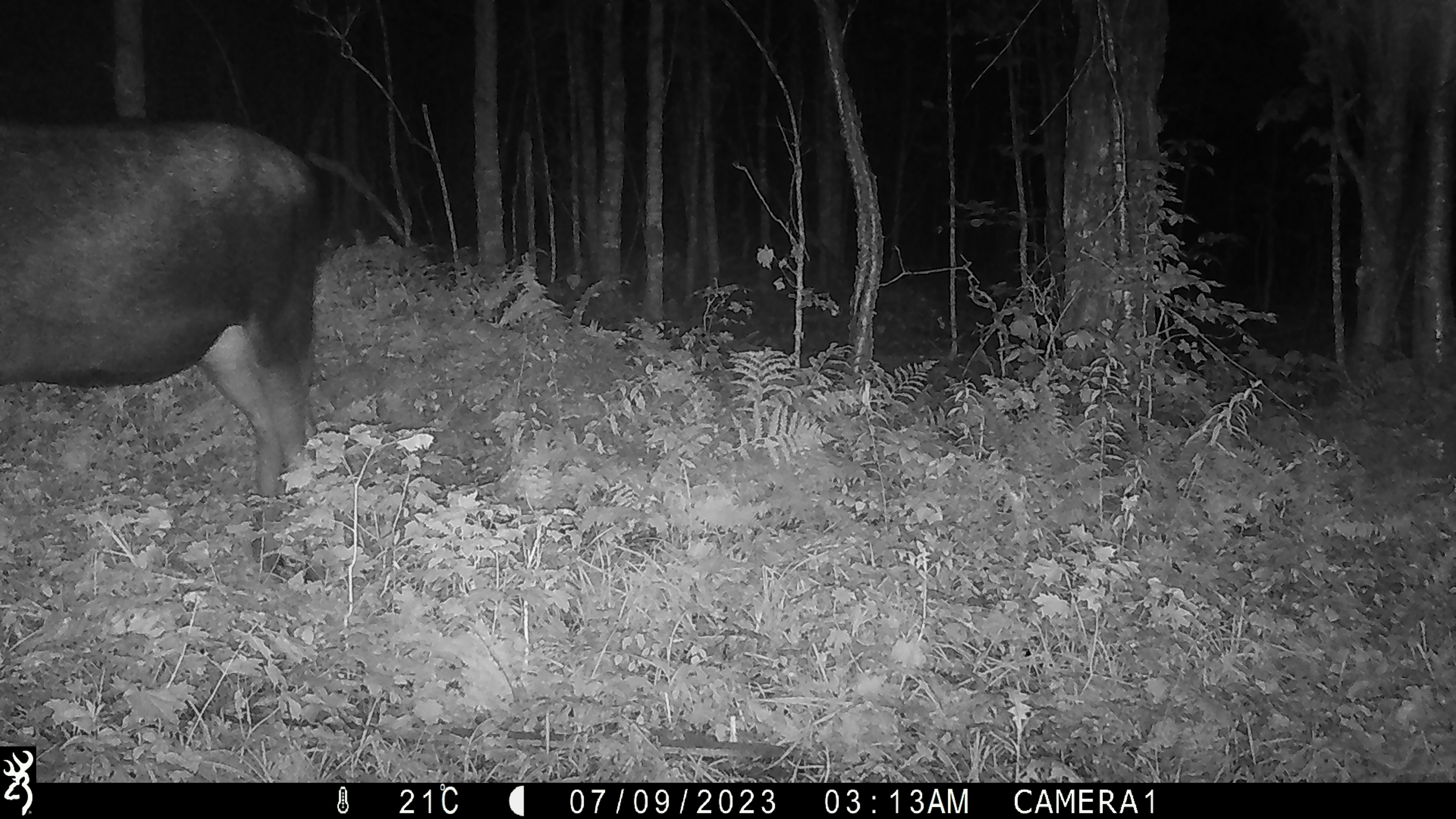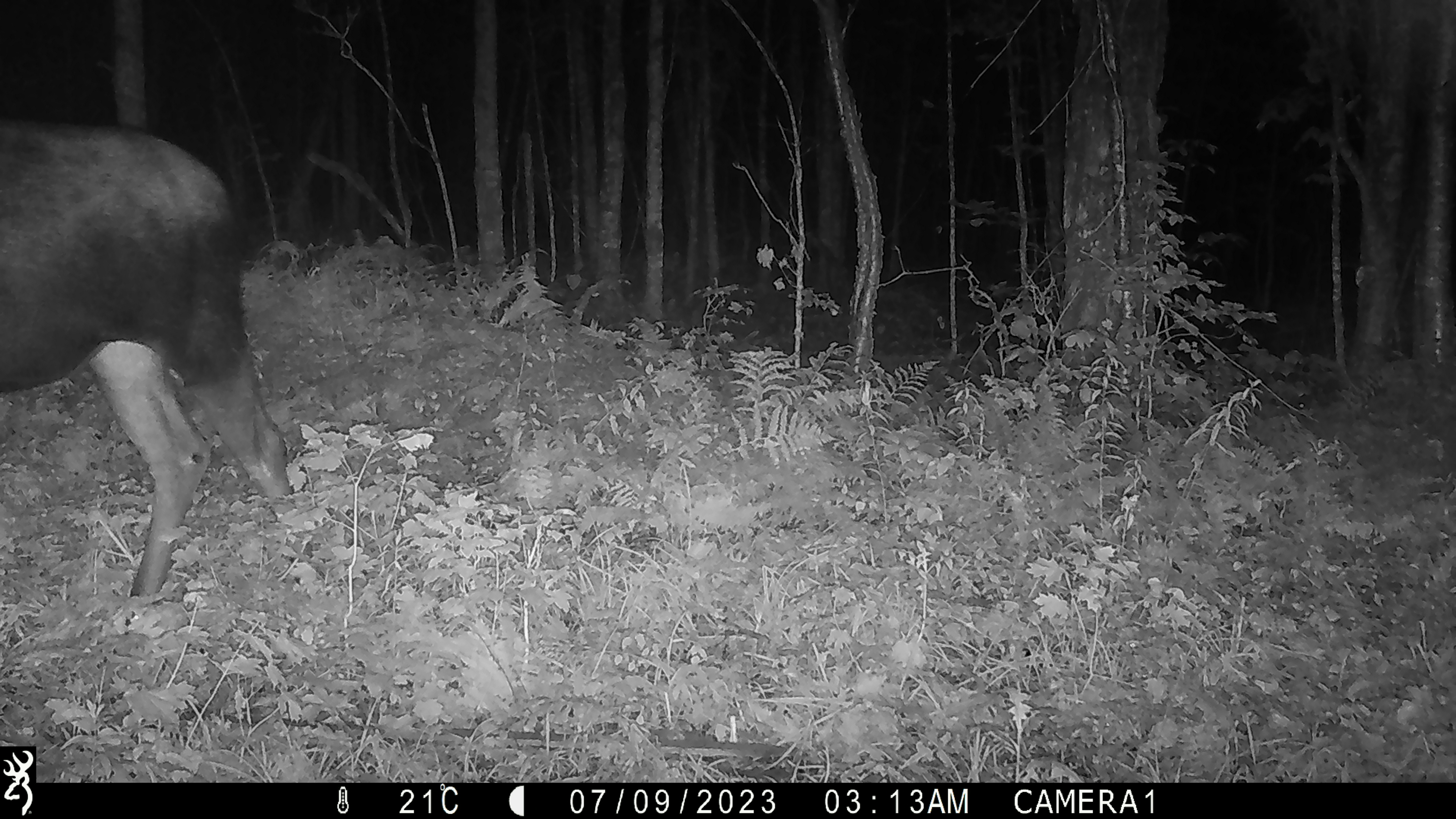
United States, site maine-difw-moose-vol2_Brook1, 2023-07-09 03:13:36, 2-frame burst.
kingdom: Animalia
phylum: Chordata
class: Mammalia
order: Artiodactyla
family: Cervidae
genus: Alces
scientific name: Alces alces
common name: moose